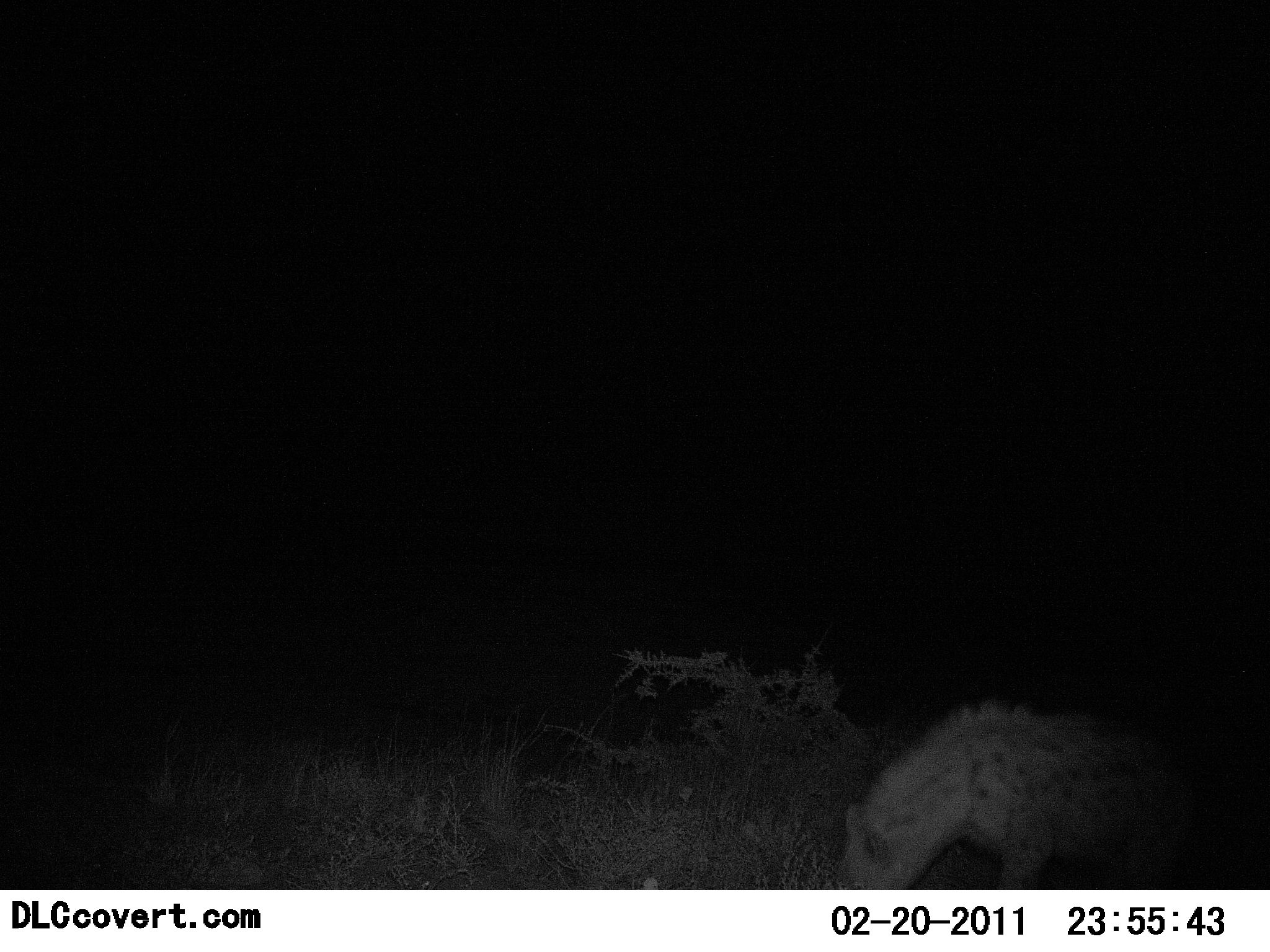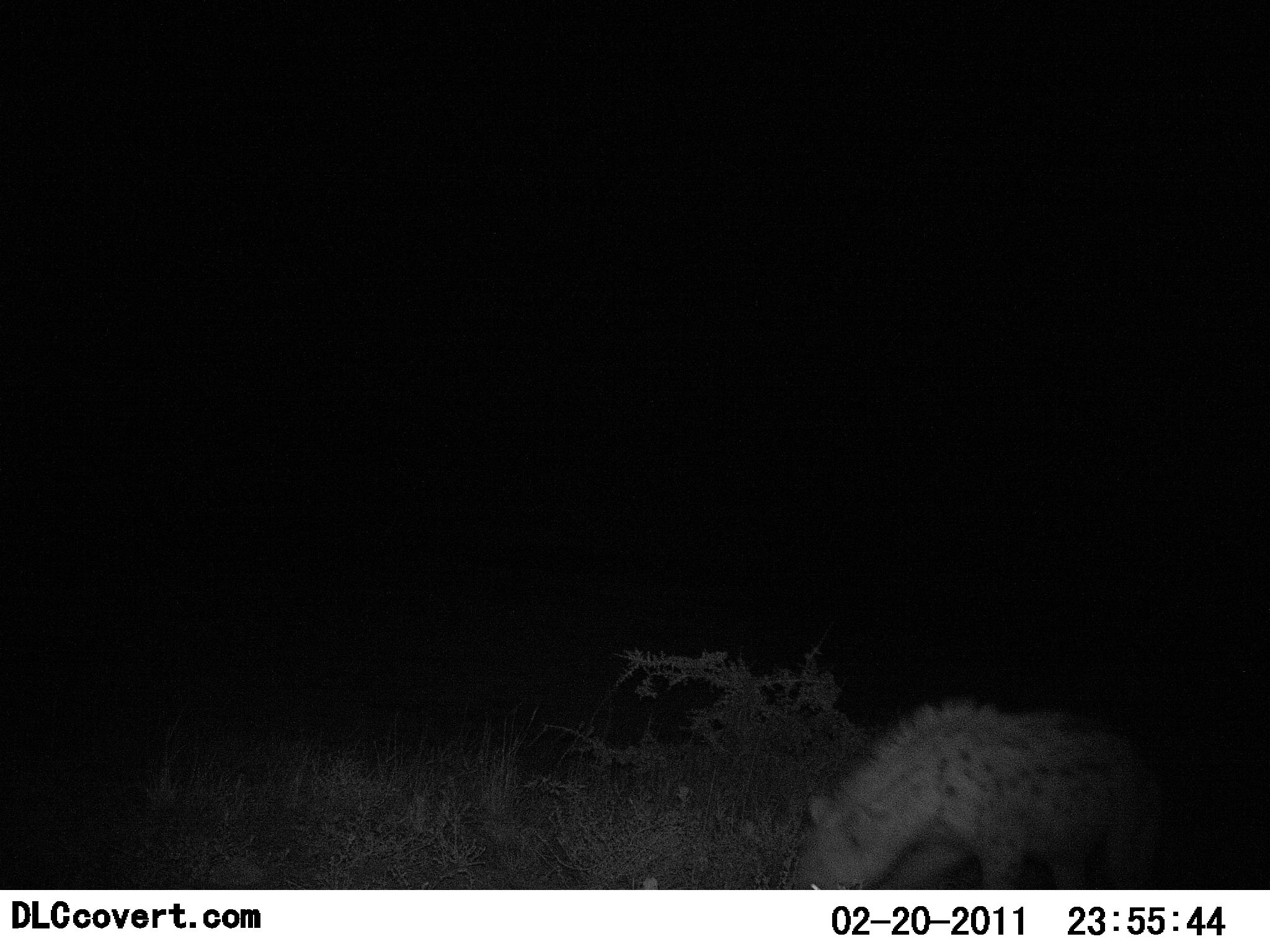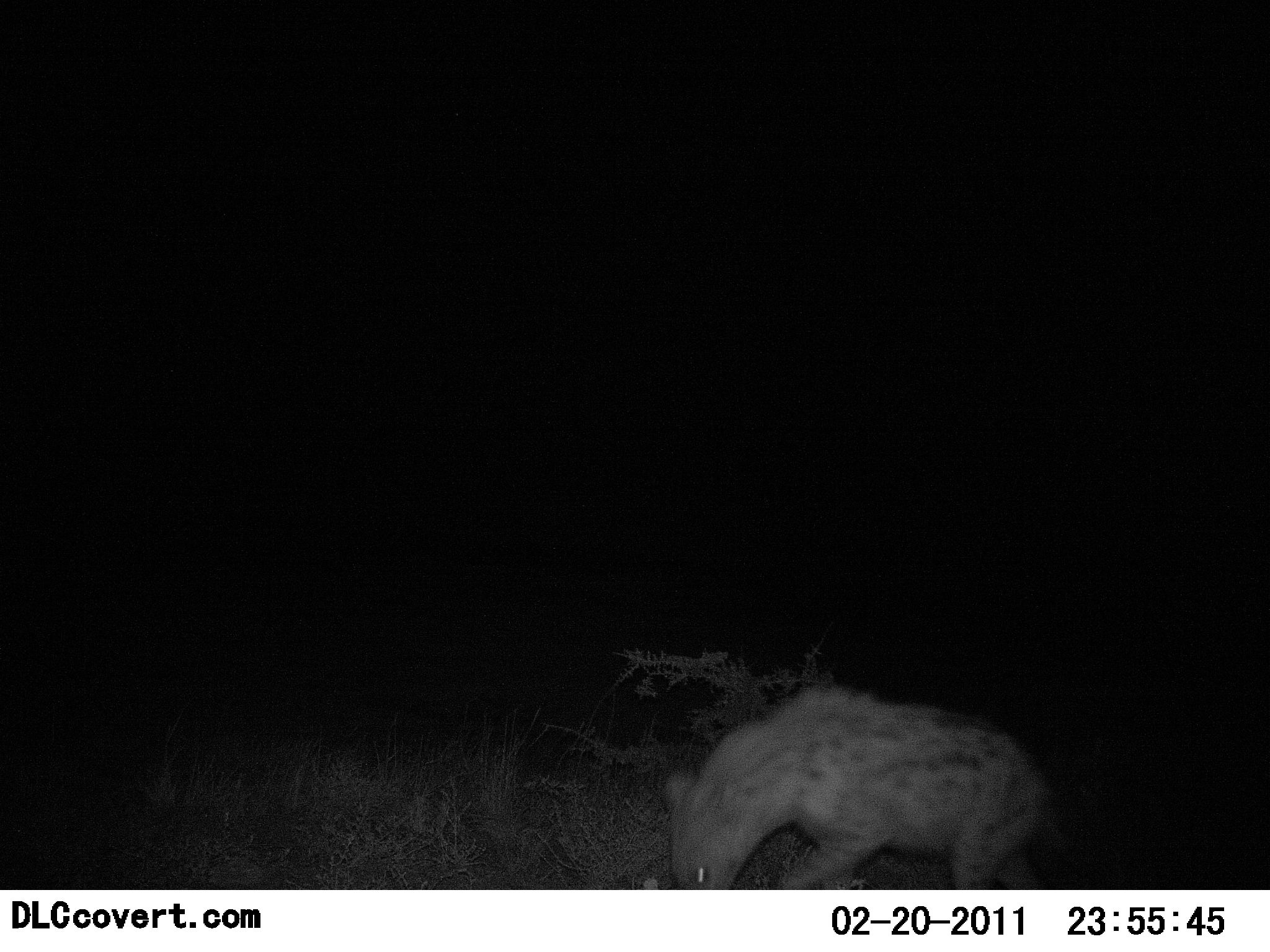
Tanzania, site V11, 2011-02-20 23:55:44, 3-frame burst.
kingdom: Animalia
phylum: Chordata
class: Mammalia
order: Carnivora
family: Hyaenidae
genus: Crocuta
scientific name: Crocuta crocuta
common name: spotted hyena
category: hyenaspotted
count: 1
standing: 9%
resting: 0%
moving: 64%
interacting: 0%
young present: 0%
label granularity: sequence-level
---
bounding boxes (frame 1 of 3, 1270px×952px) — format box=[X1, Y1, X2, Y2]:
animal: box=[837, 696, 1195, 890]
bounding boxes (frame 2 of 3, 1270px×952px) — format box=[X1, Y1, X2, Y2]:
animal: box=[792, 698, 1171, 888]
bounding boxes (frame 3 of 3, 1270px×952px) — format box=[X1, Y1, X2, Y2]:
animal: box=[666, 687, 1080, 829]